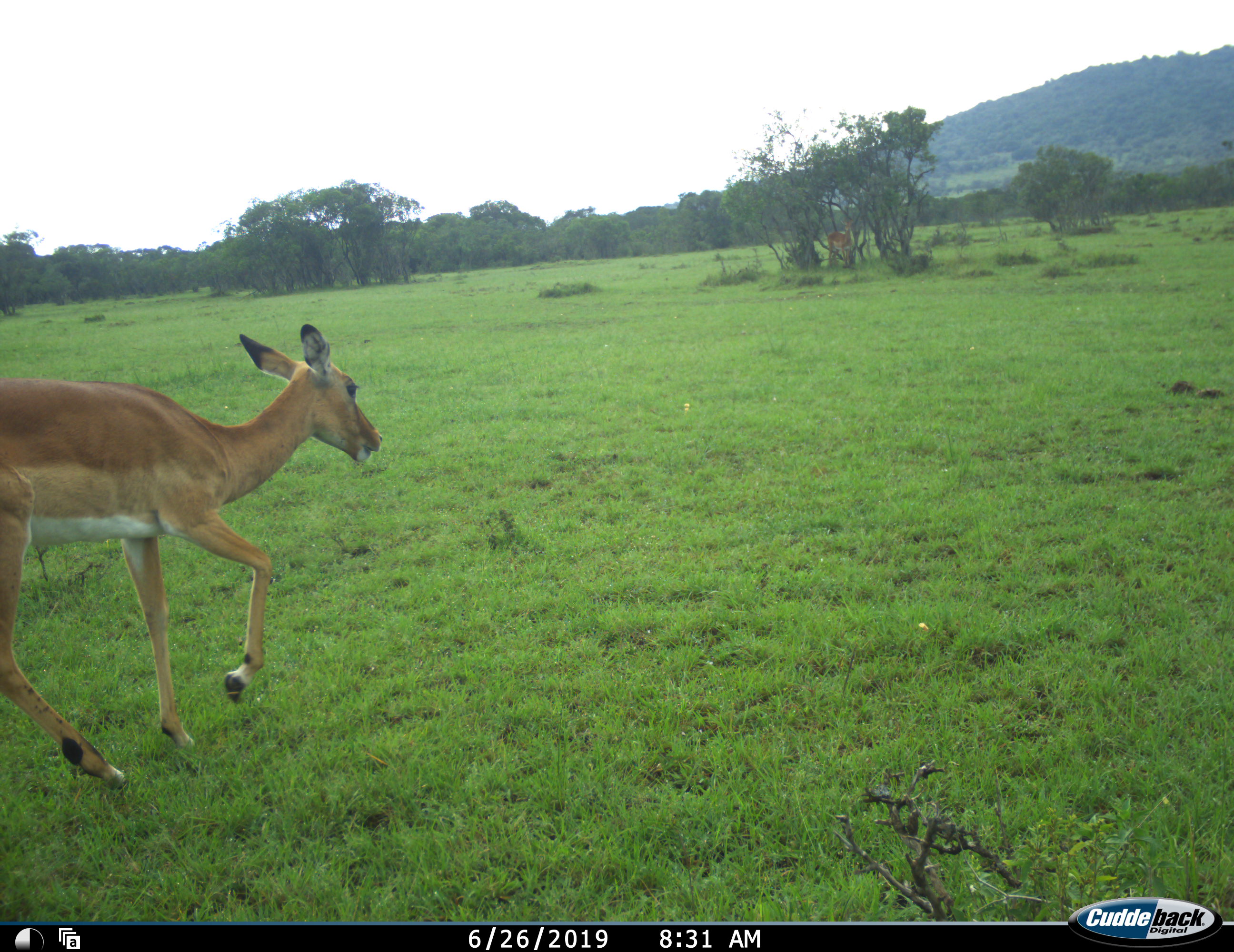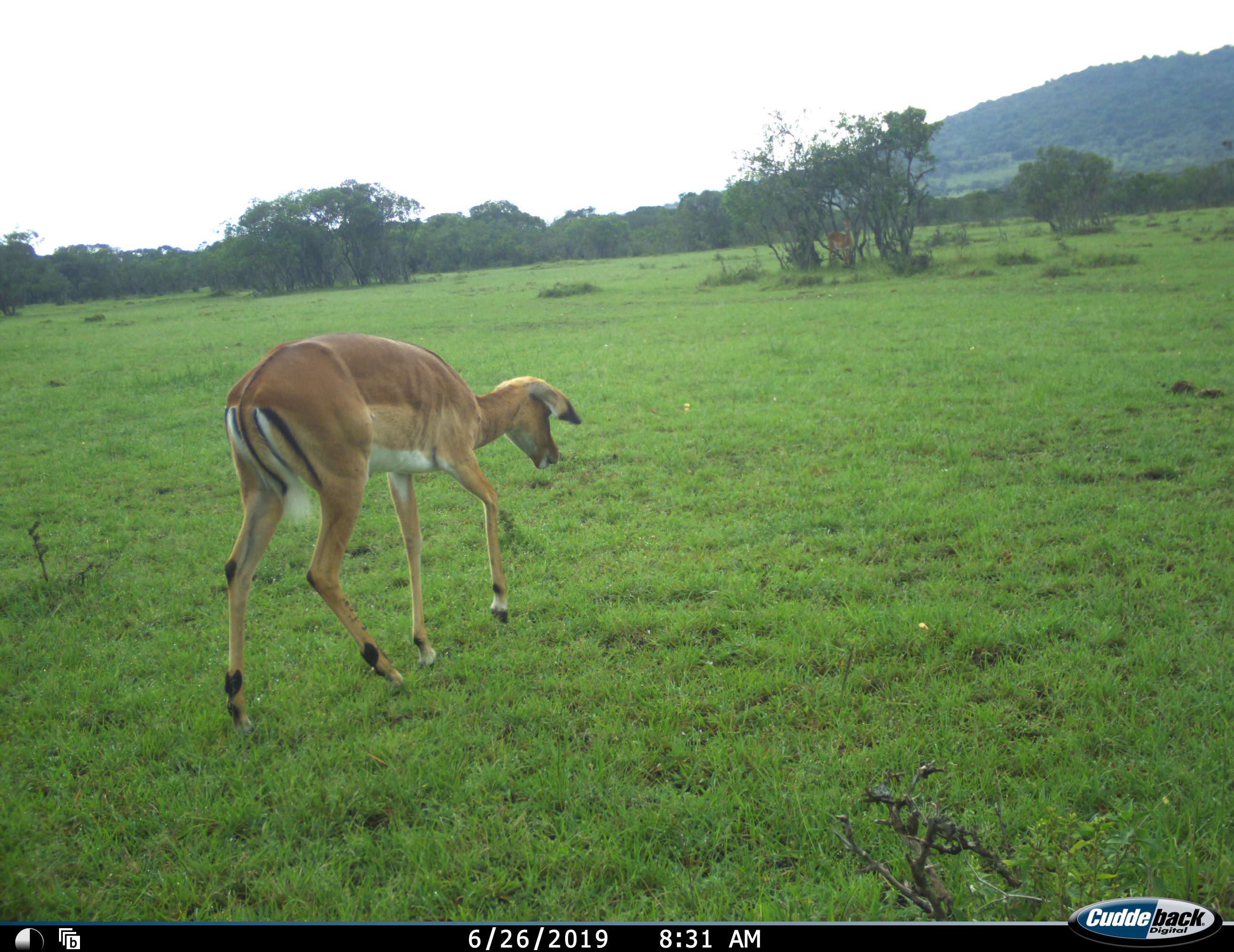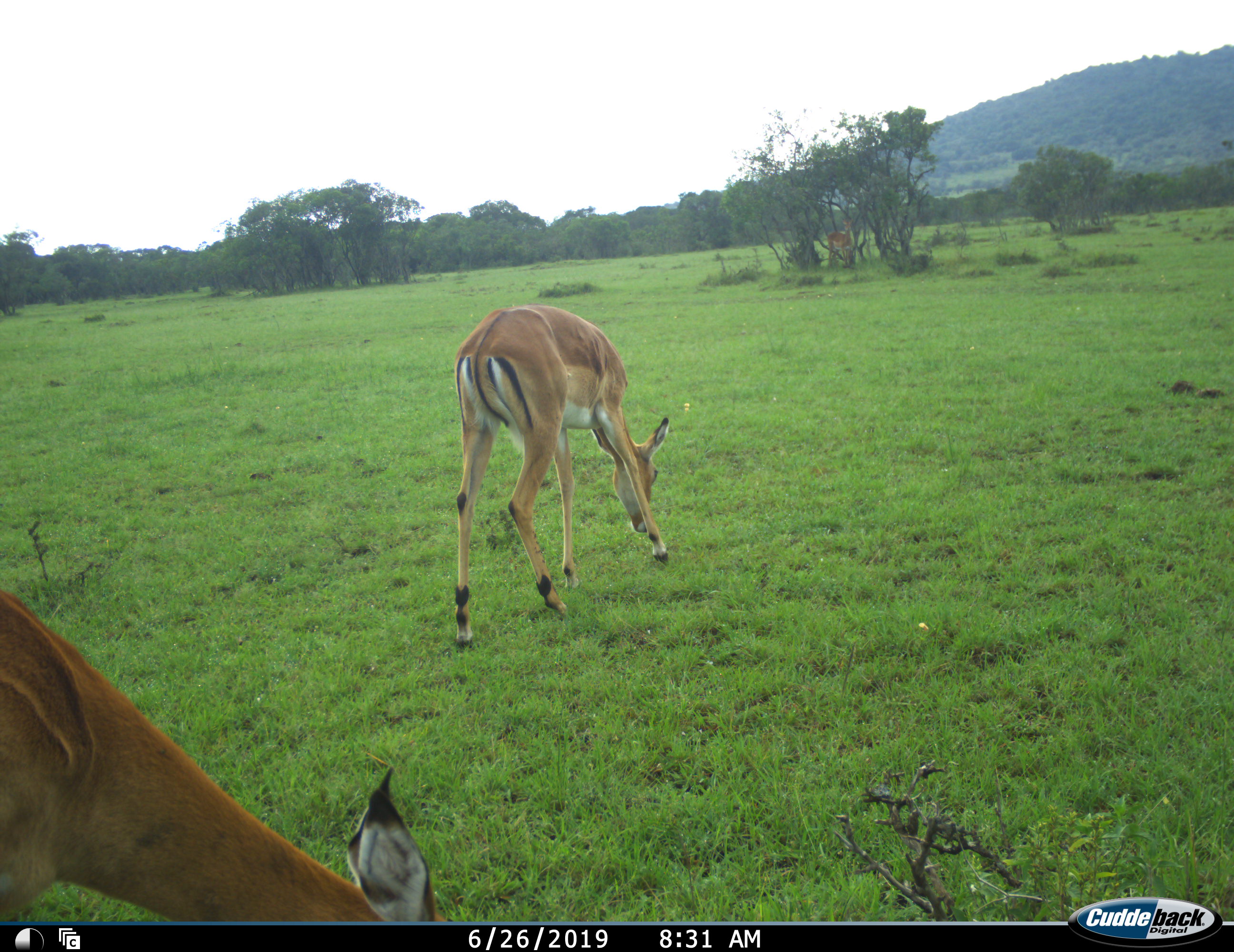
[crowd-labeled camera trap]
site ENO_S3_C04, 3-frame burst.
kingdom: Animalia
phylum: Chordata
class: Mammalia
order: Artiodactyla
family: Bovidae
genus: Aepyceros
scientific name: Aepyceros melampus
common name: impala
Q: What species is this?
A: Impala (Aepyceros melampus).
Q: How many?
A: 3.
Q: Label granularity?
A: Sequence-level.